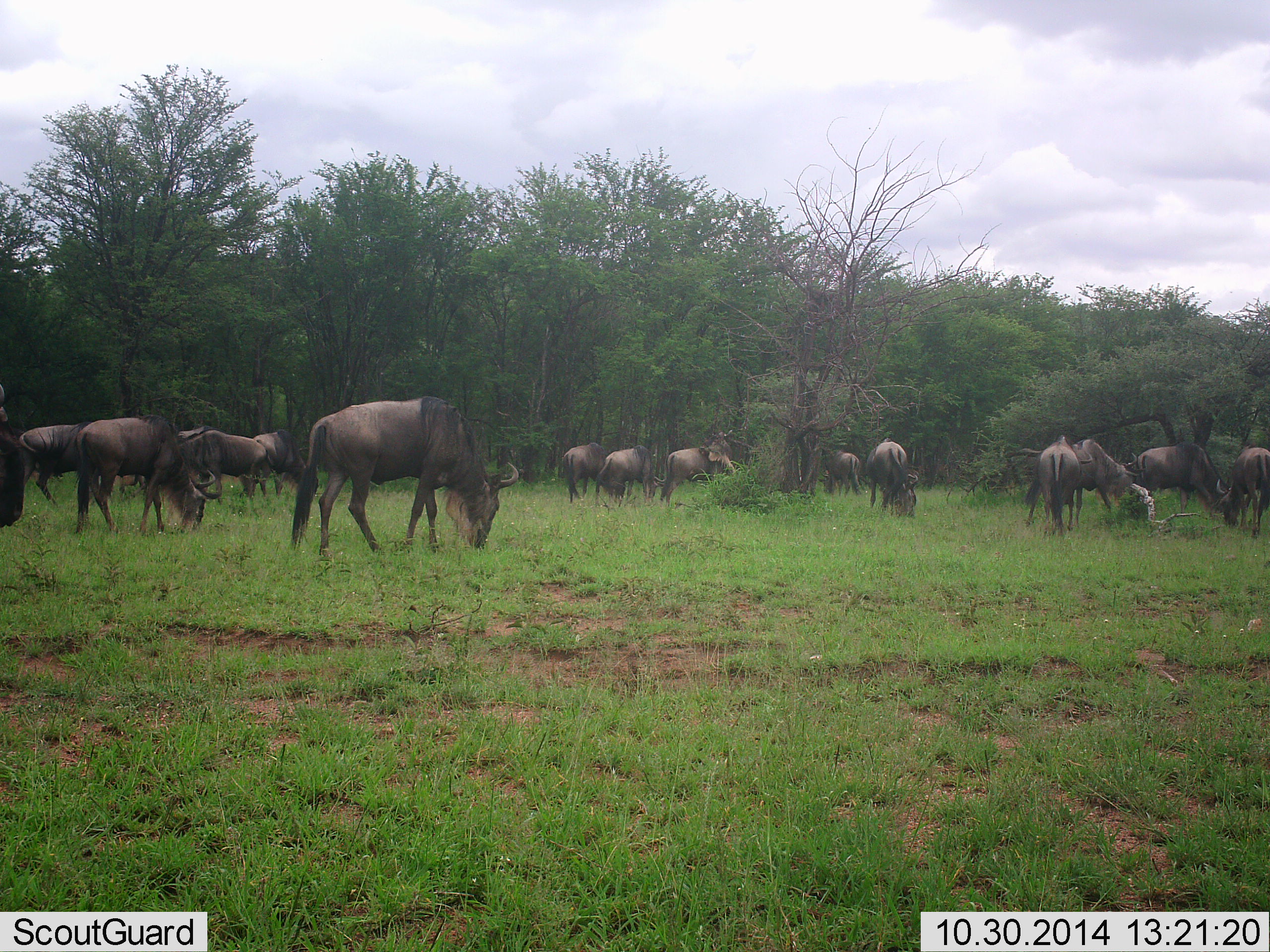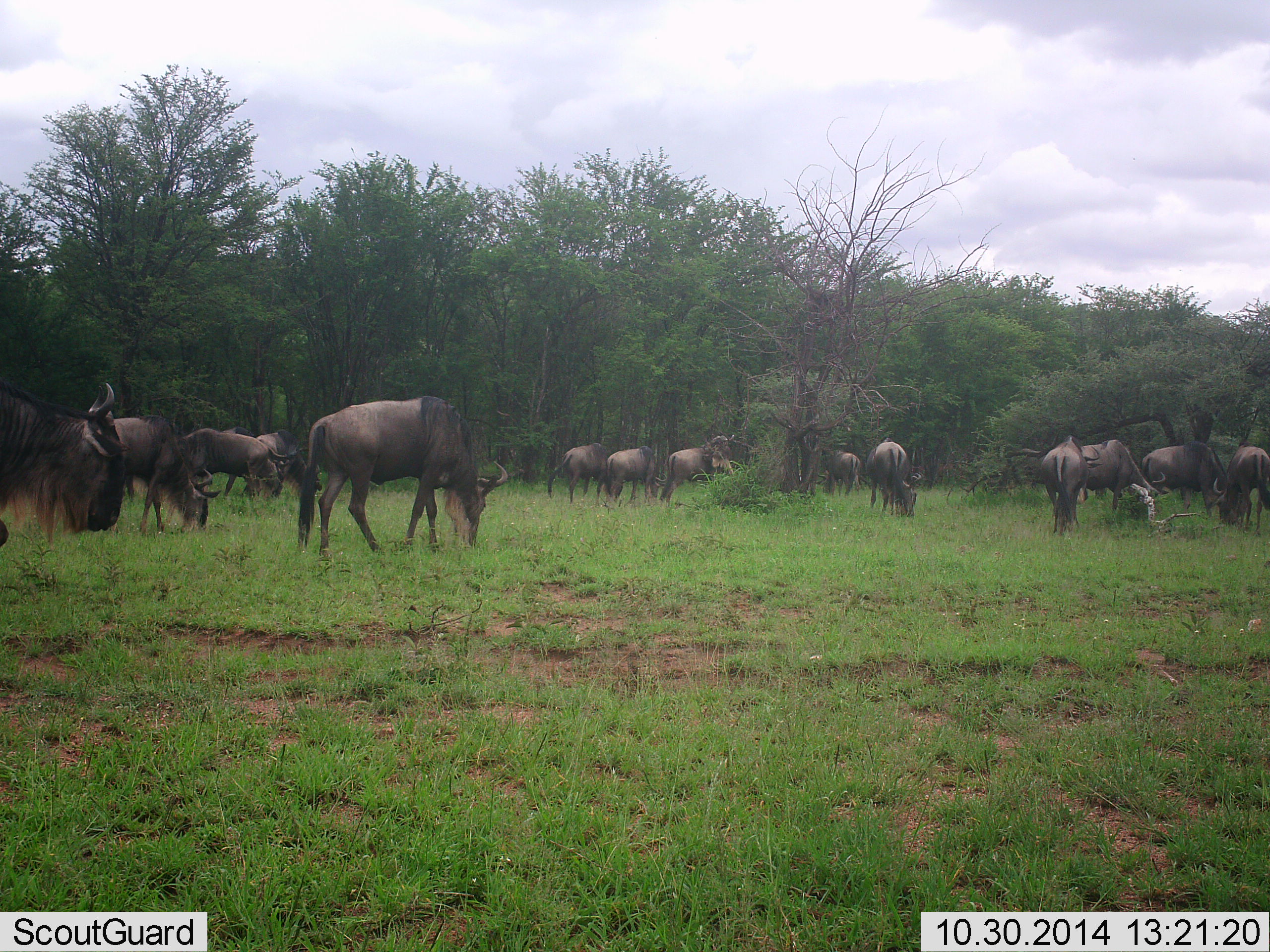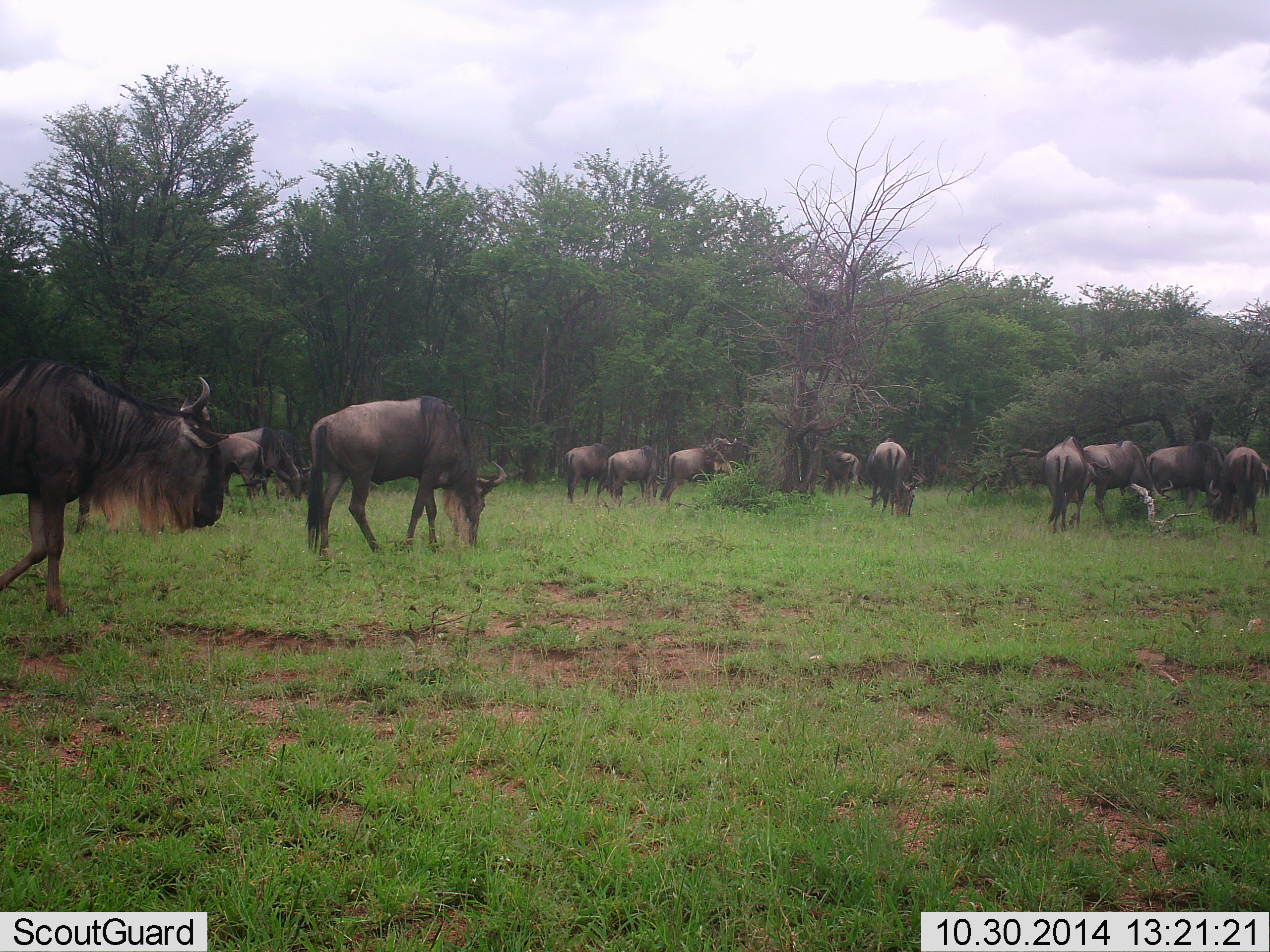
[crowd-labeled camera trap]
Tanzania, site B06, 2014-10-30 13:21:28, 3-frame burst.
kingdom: Animalia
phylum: Chordata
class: Mammalia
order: Artiodactyla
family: Bovidae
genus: Connochaetes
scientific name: Connochaetes taurinus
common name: blue wildebeest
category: wildebeest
Wildebeest (blue wildebeest) (Connochaetes taurinus), count 11-50. Behavior (volunteer vote fractions): standing 60%, resting 10%, moving 60%, interacting 10%. Young present (vote fraction): 0%. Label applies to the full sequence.